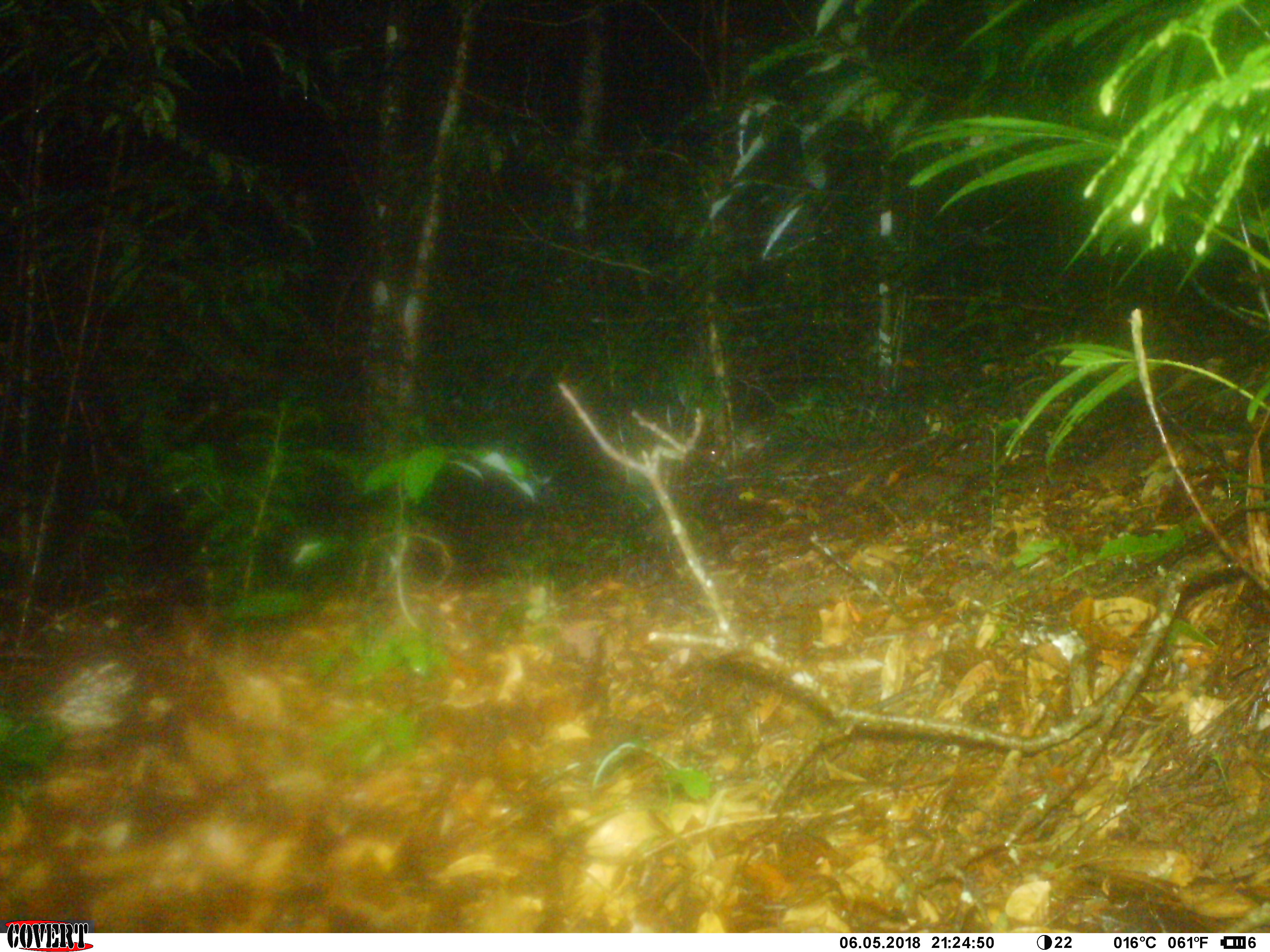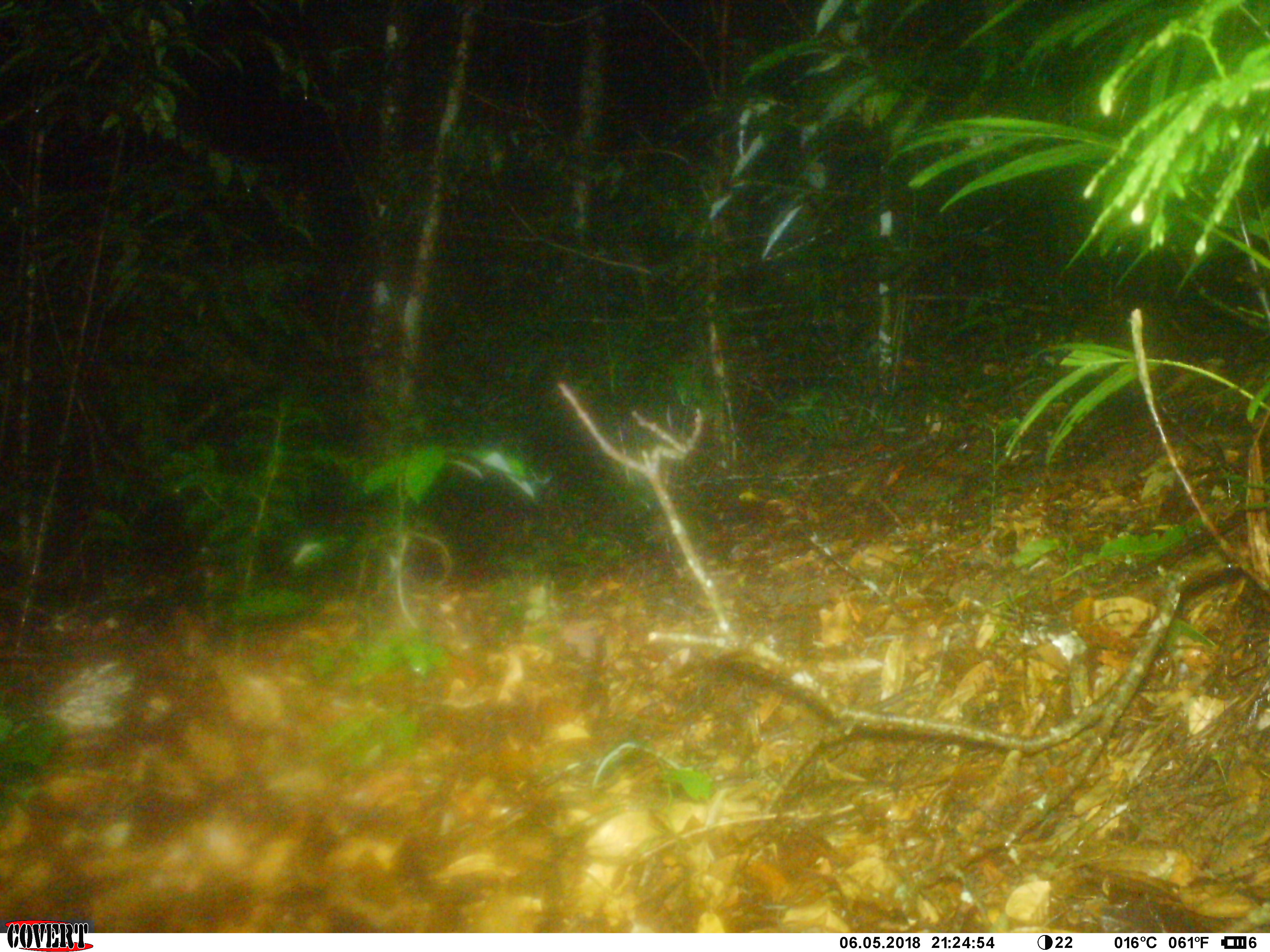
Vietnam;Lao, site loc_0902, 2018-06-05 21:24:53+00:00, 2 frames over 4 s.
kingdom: Animalia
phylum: Chordata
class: Mammalia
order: Rodentia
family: Muridae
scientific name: Muridae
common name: old-world mice and rats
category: unidentified murid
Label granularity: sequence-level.